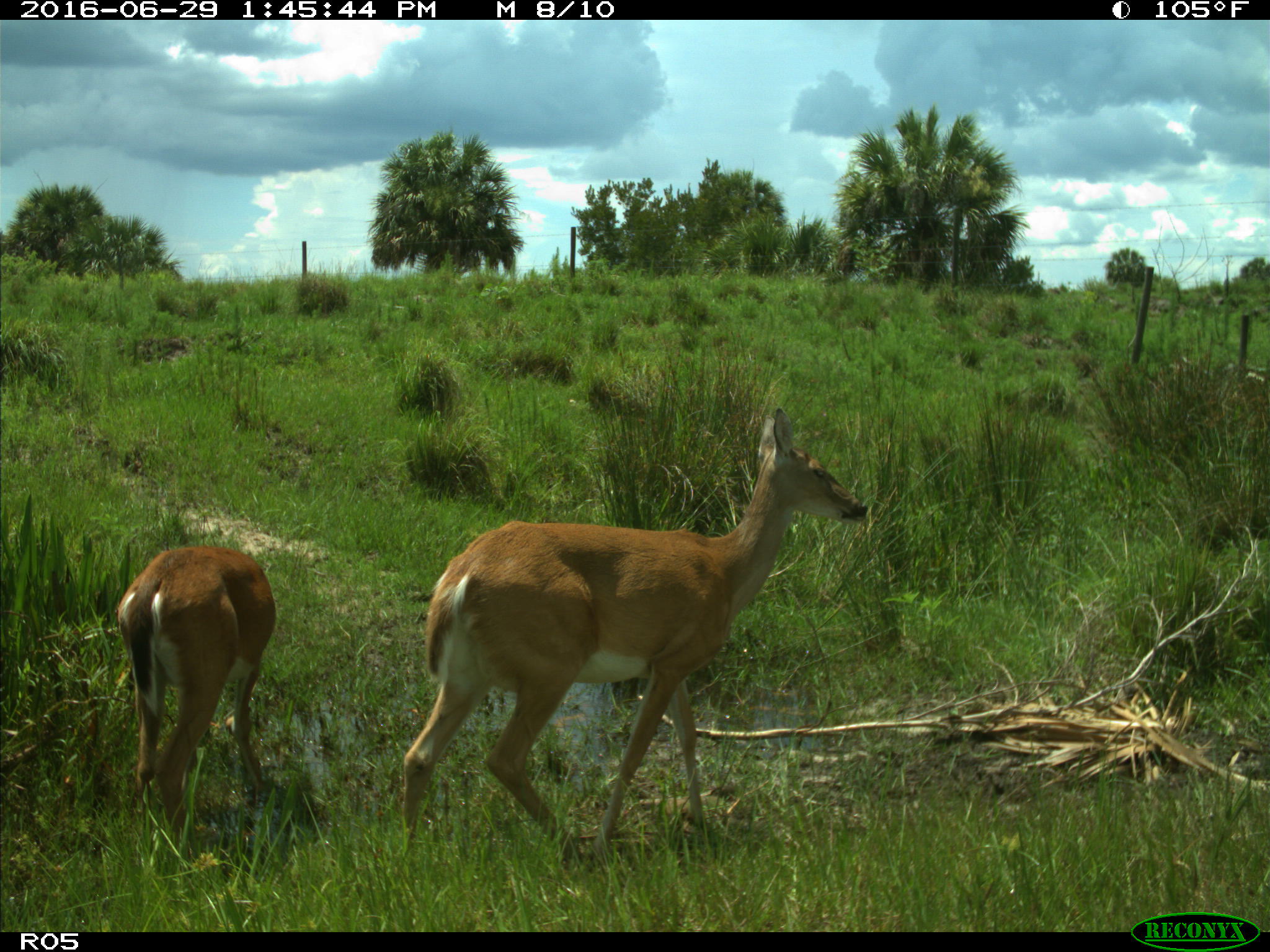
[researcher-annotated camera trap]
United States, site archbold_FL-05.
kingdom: Animalia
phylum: Chordata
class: Mammalia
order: Artiodactyla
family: Cervidae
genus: Odocoileus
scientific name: Odocoileus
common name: deer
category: unidentified deer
Unidentified deer (deer) (Odocoileus).